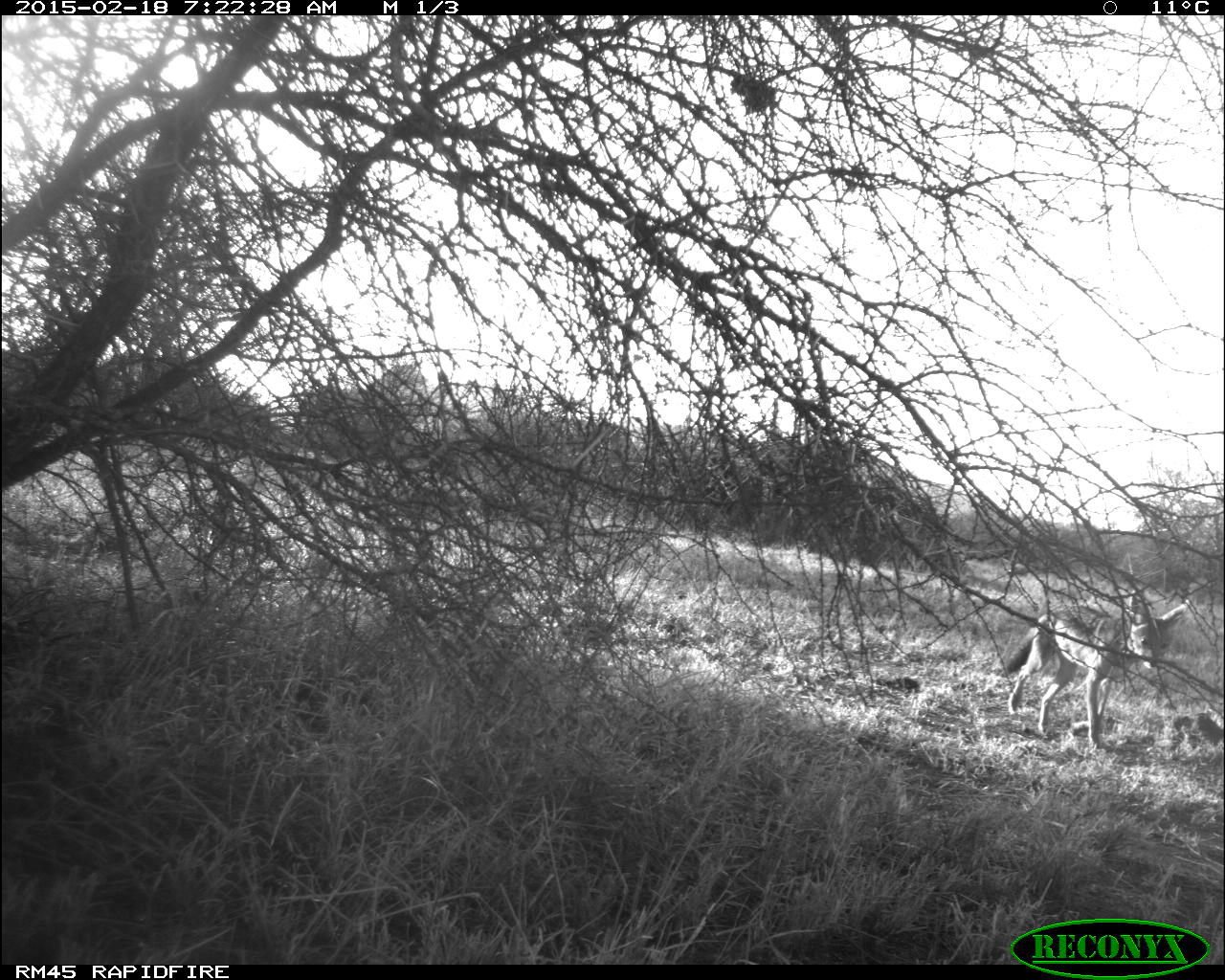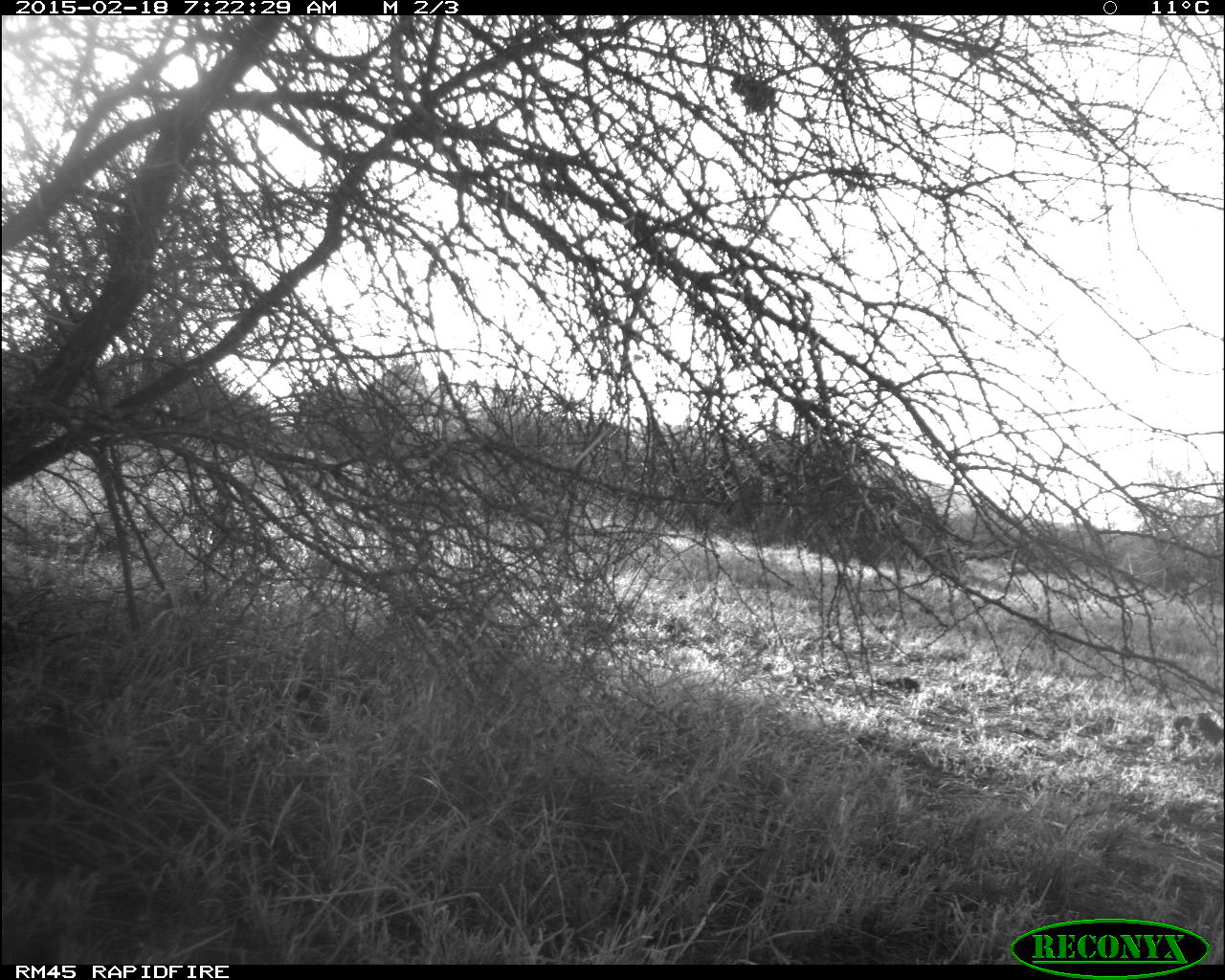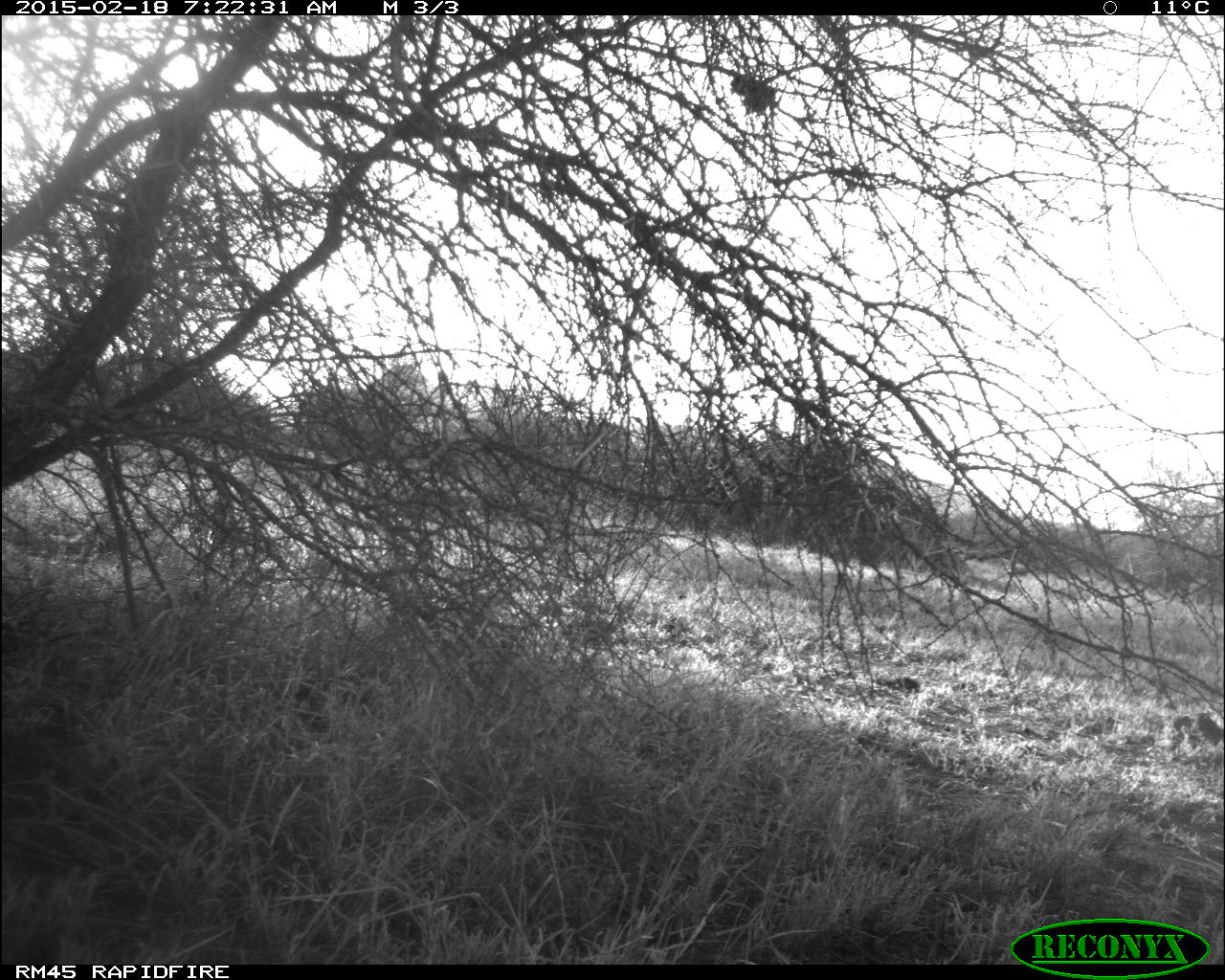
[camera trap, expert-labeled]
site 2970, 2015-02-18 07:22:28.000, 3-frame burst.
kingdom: Animalia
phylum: Chordata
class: Mammalia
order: Carnivora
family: Canidae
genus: Lupulella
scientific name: Lupulella mesomelas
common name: black-backed jackal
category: canis mesomelas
Canis mesomelas (black-backed jackal) (Lupulella mesomelas), count 1.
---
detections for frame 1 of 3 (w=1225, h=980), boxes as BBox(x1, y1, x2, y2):
canis mesomelas: BBox(998, 590, 1188, 753)